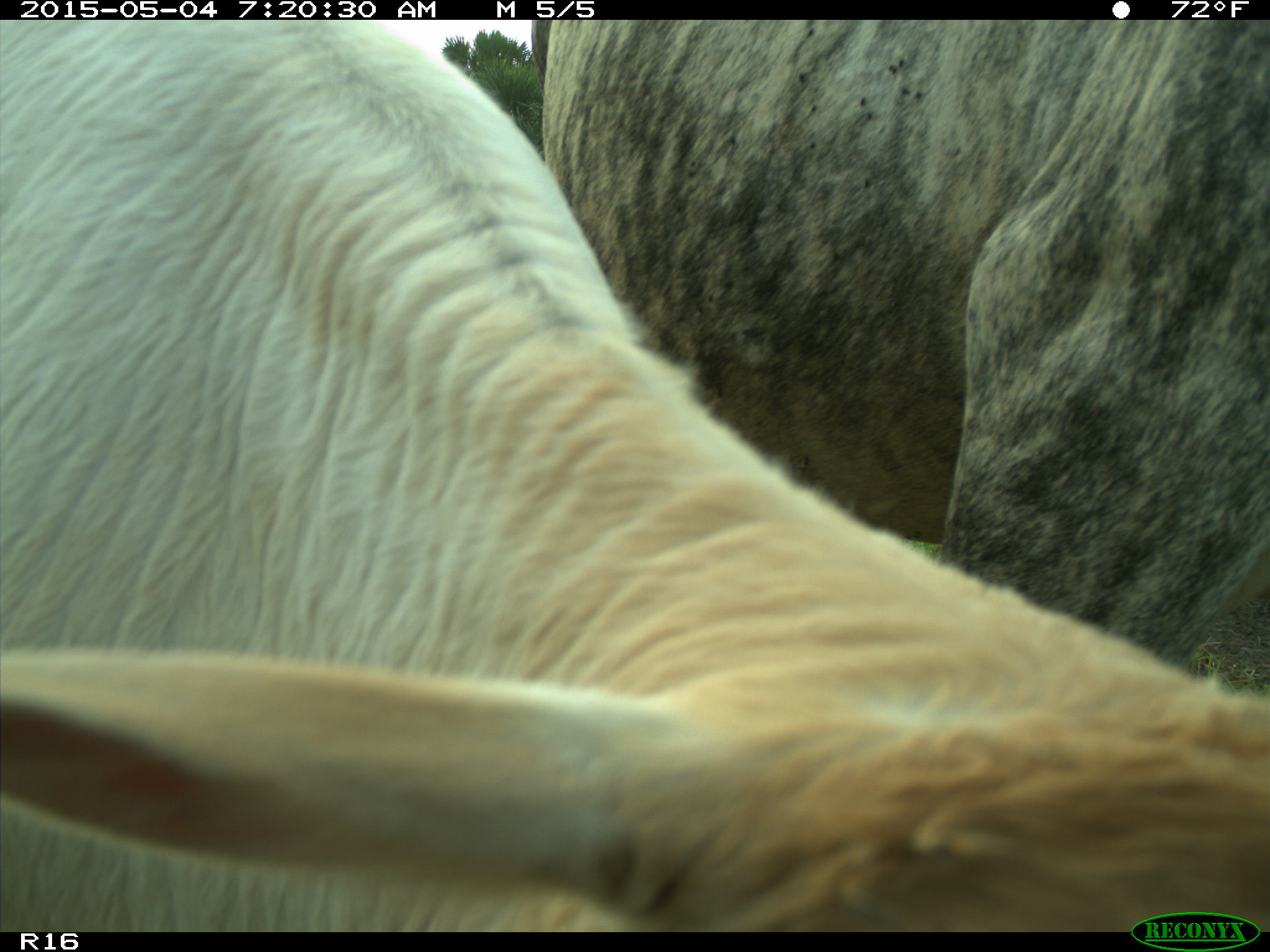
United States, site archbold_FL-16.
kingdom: Animalia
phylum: Chordata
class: Mammalia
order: Artiodactyla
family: Bovidae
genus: Bos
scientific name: Bos taurus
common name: domestic cow